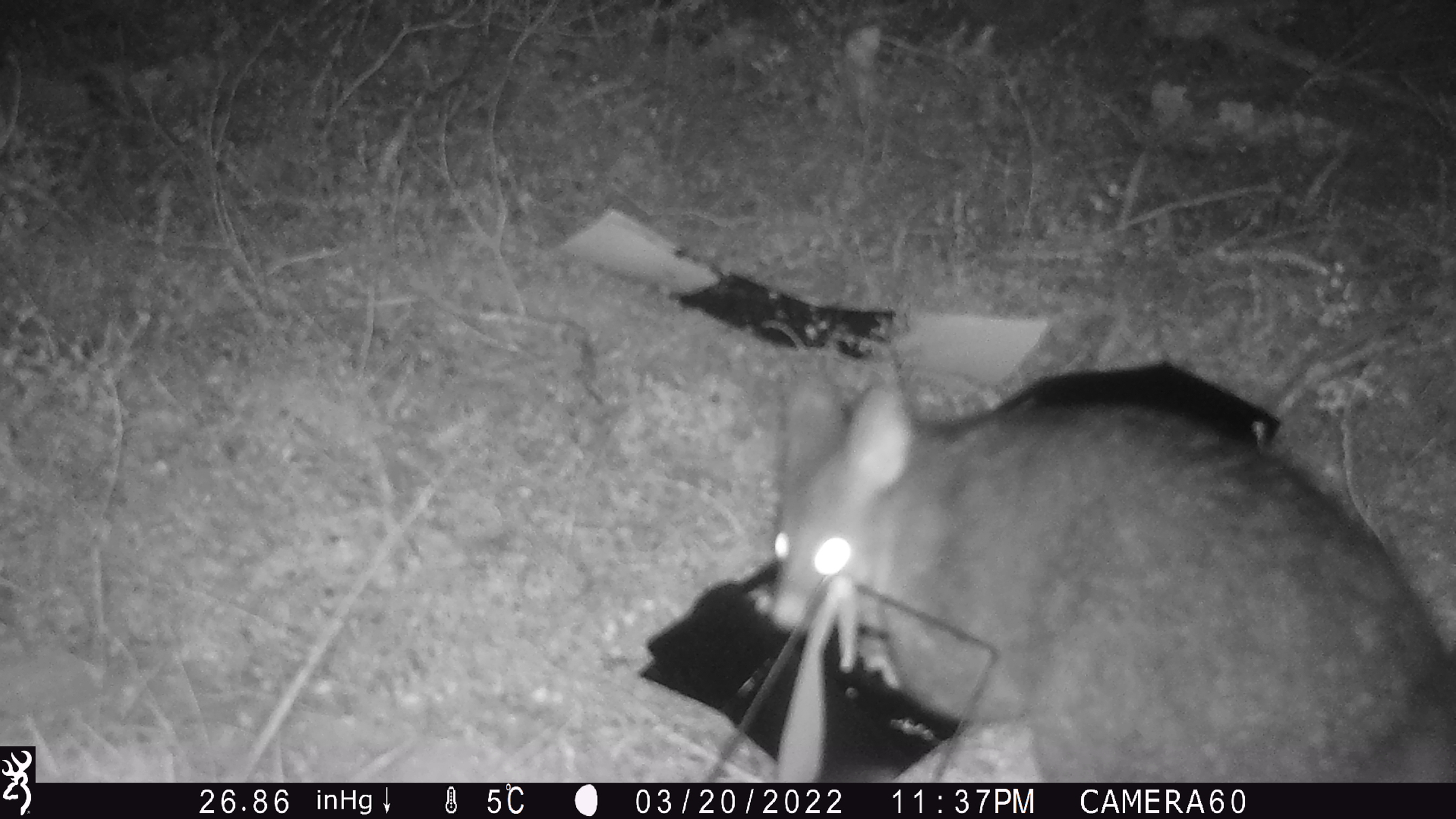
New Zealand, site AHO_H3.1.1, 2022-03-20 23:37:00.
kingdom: Animalia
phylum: Chordata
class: Mammalia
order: Diprotodontia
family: Phalangeridae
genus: Trichosurus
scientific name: Trichosurus vulpecula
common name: common brushtail possum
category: possum